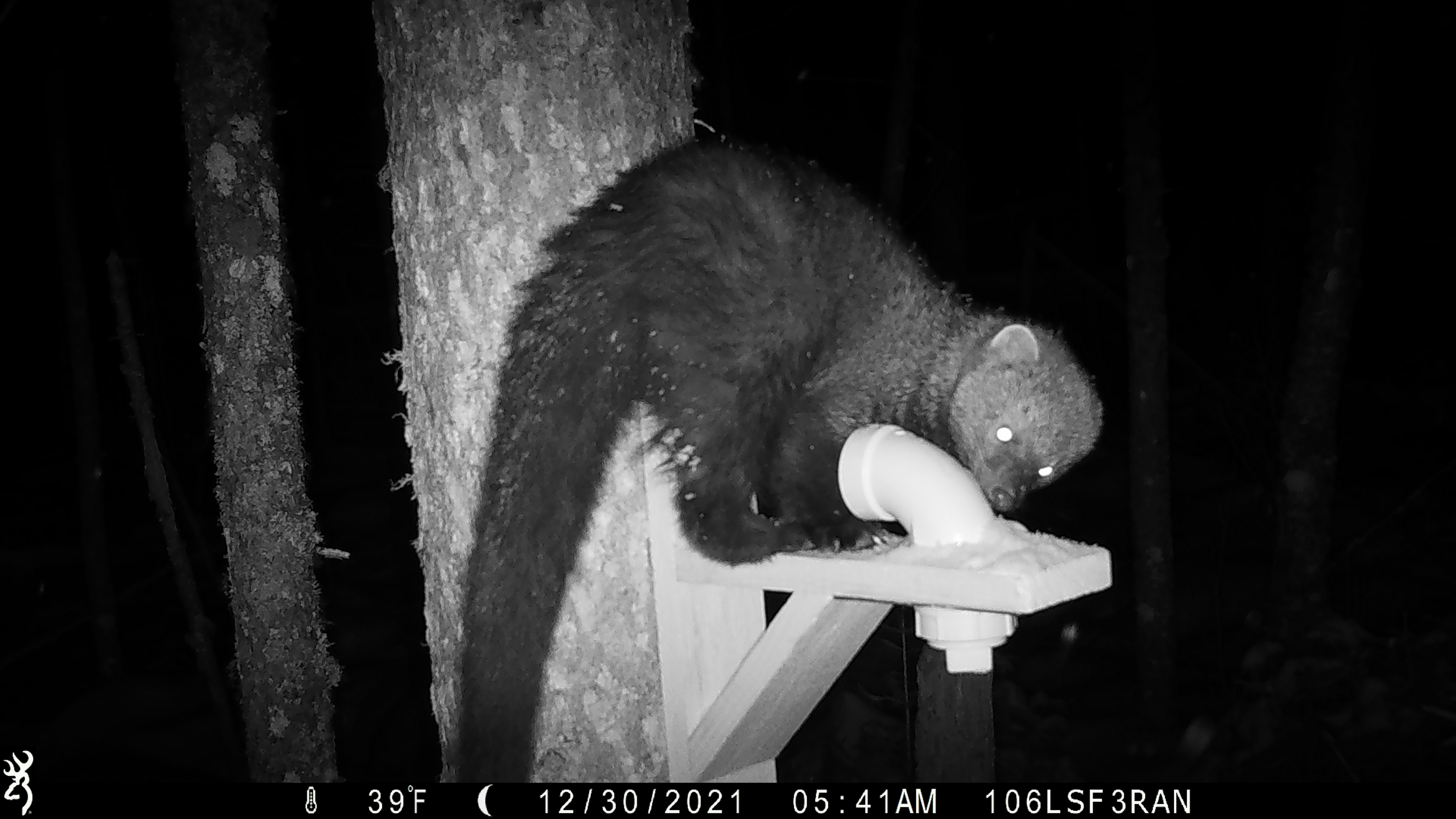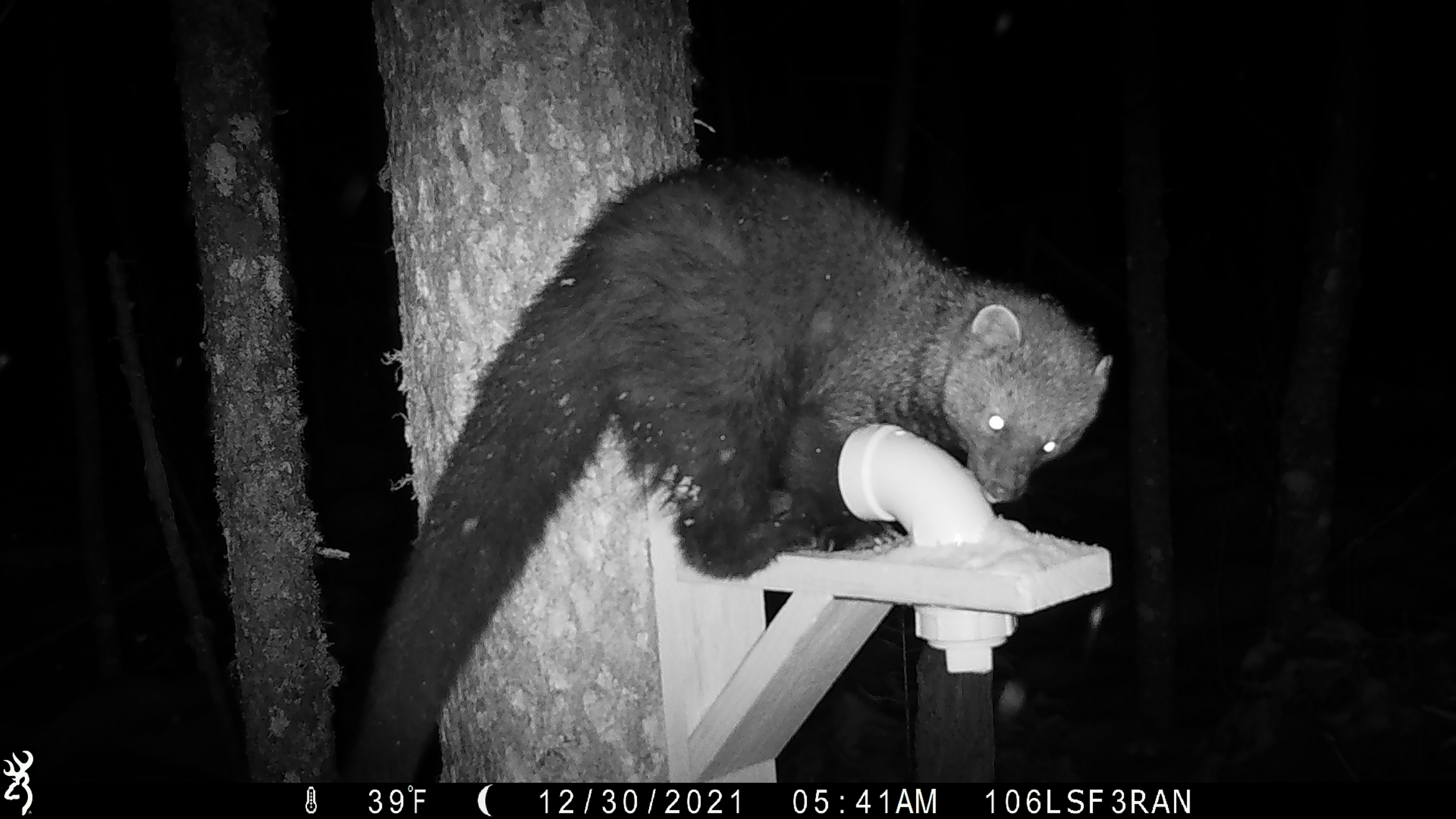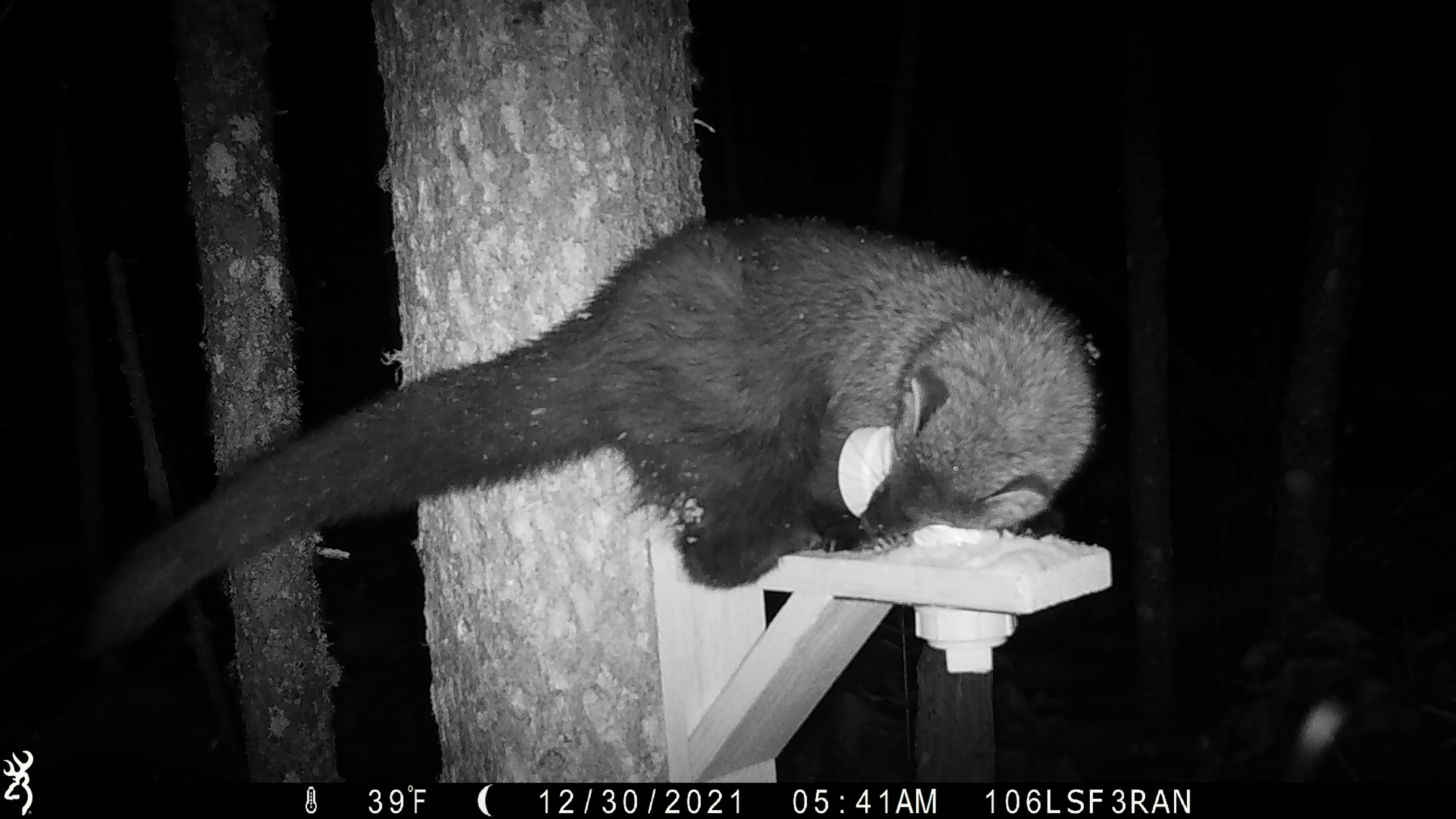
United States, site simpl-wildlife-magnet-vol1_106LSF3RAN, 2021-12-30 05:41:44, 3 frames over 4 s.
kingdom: Animalia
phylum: Chordata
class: Mammalia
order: Carnivora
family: Mustelidae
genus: Martes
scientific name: Martes americana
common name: american marten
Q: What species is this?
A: American marten (Martes americana).